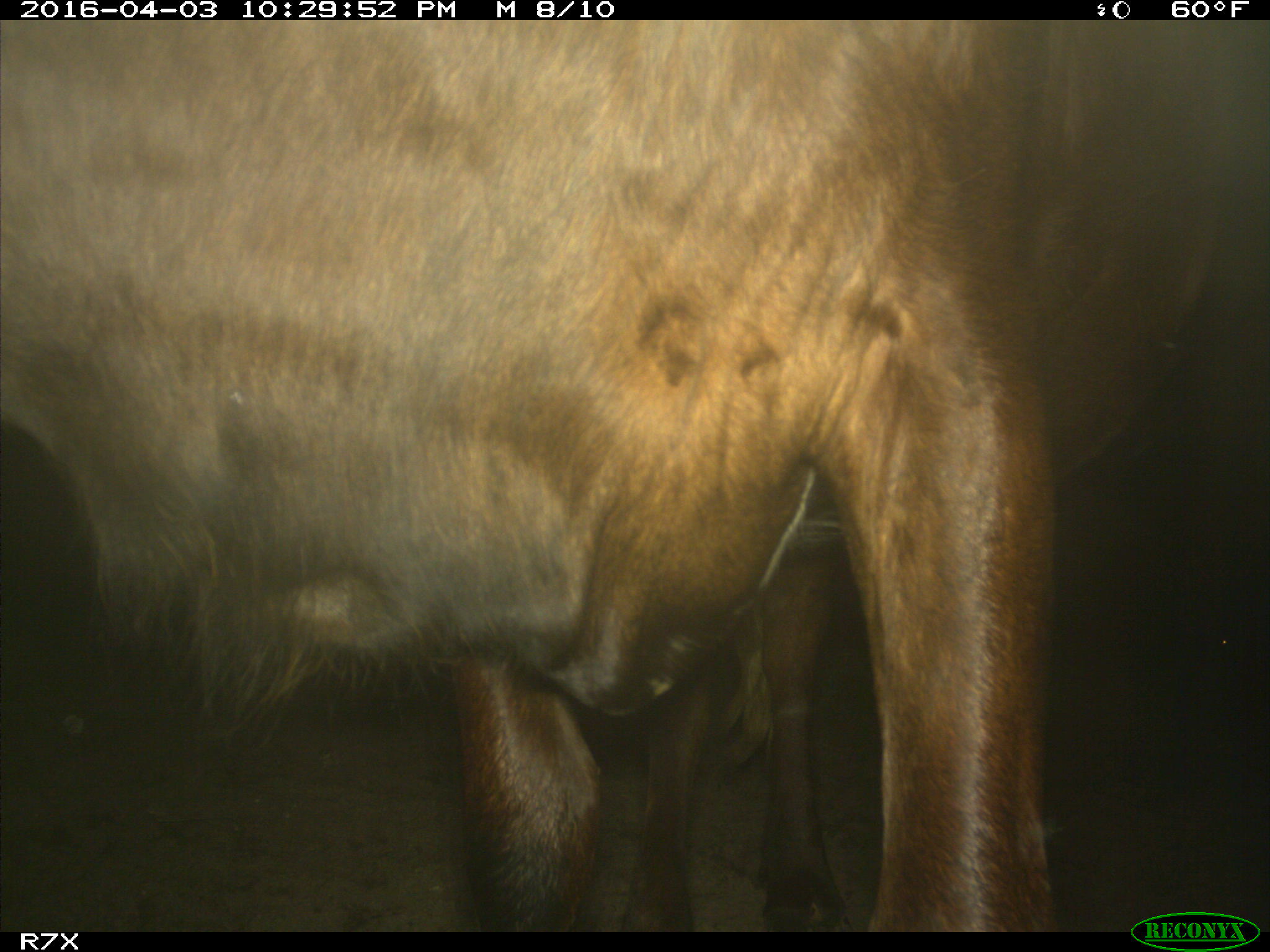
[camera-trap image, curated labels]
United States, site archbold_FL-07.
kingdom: Animalia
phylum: Chordata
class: Mammalia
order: Artiodactyla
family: Bovidae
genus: Bos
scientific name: Bos taurus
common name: domestic cow